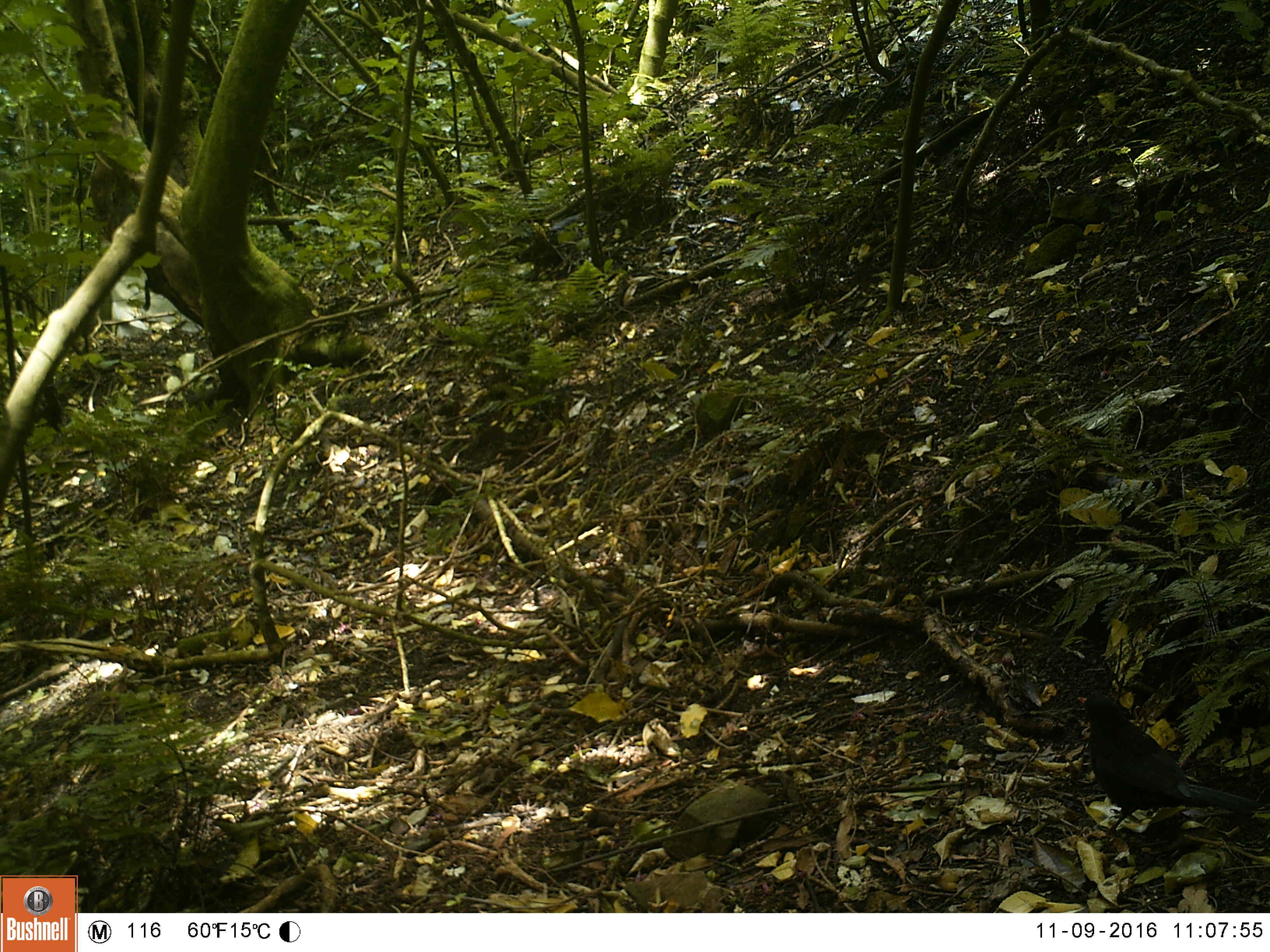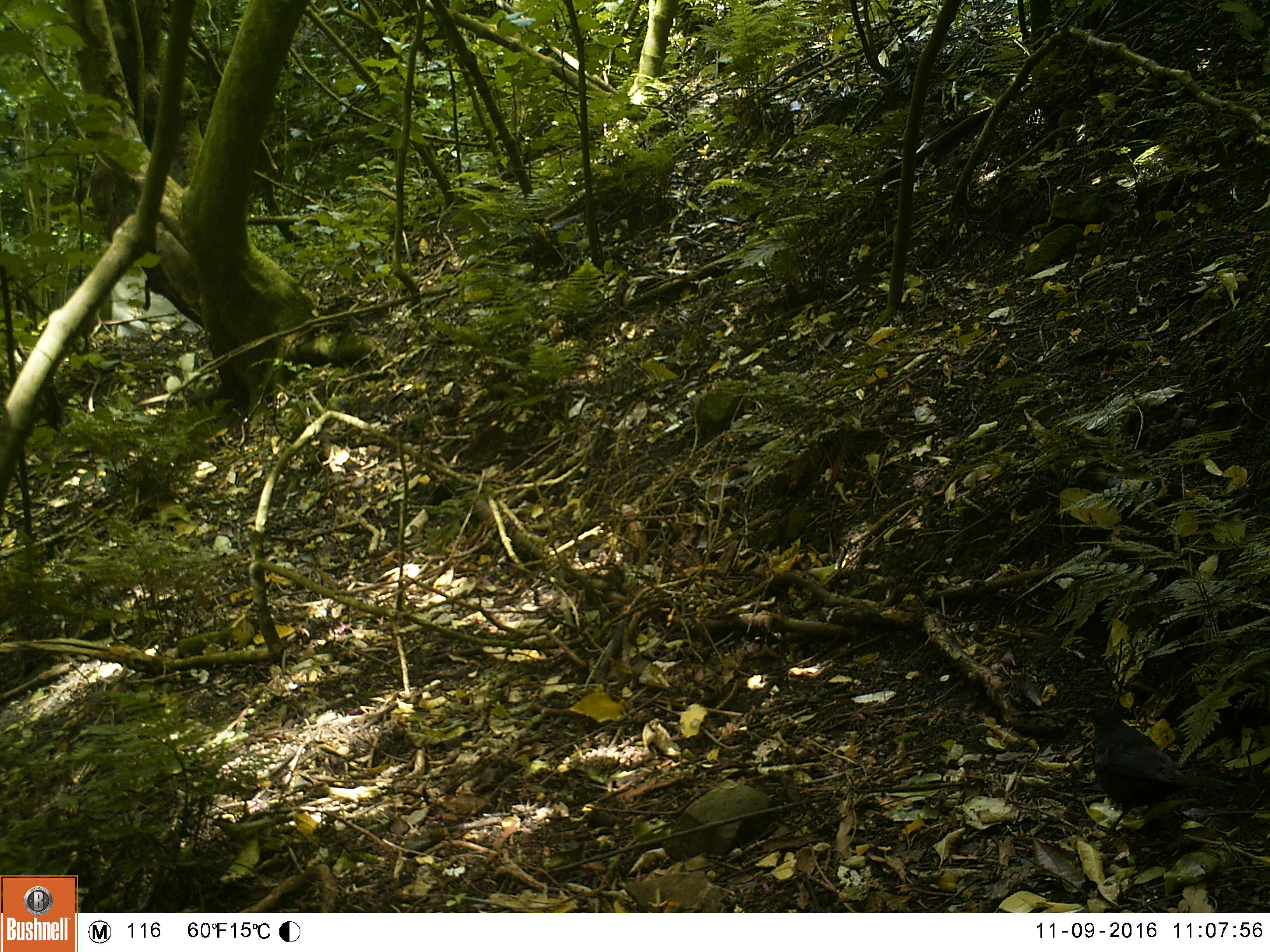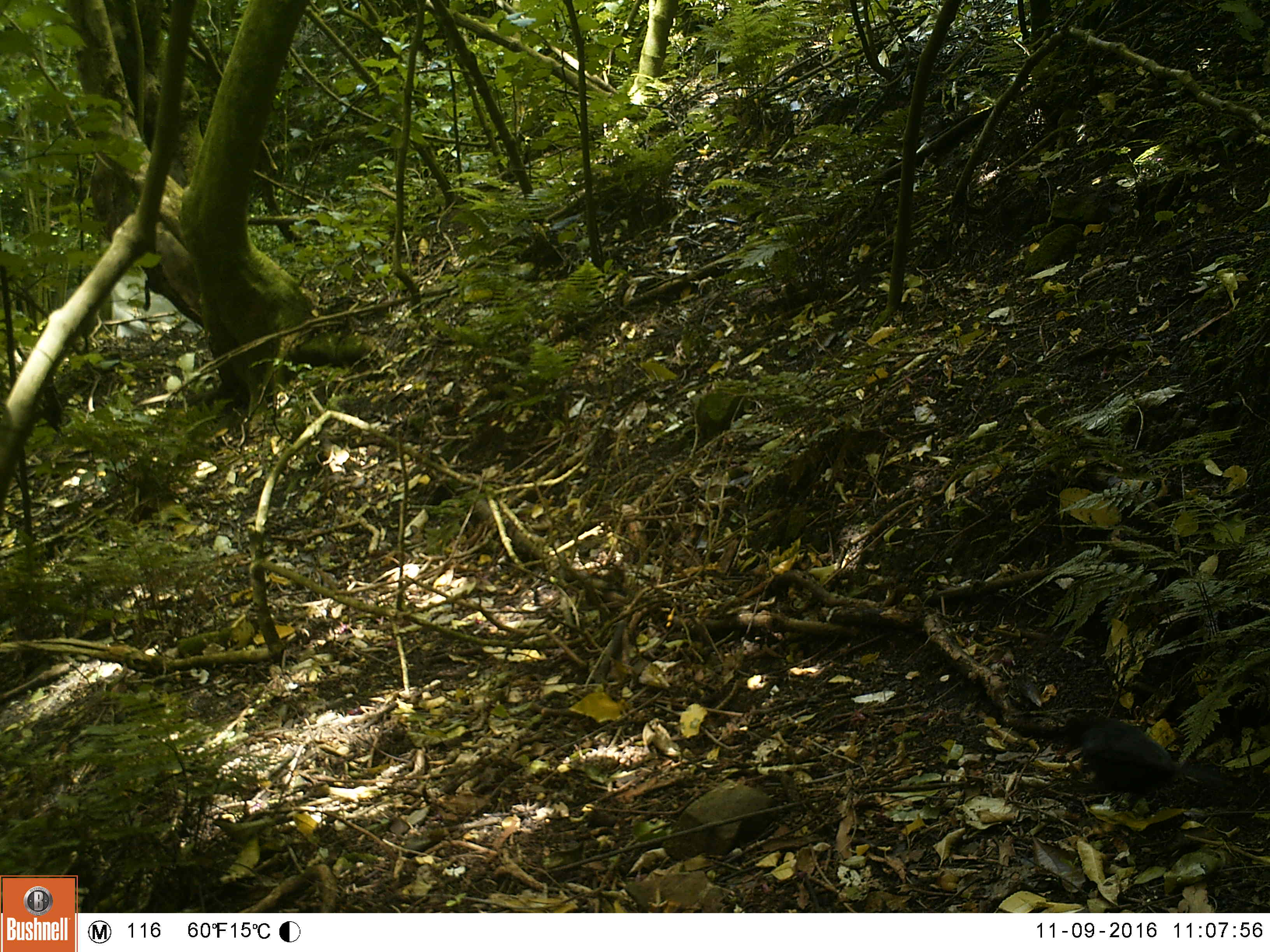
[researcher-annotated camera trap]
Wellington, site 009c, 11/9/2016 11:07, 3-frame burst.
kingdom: Animalia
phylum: Chordata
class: Aves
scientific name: Aves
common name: bird